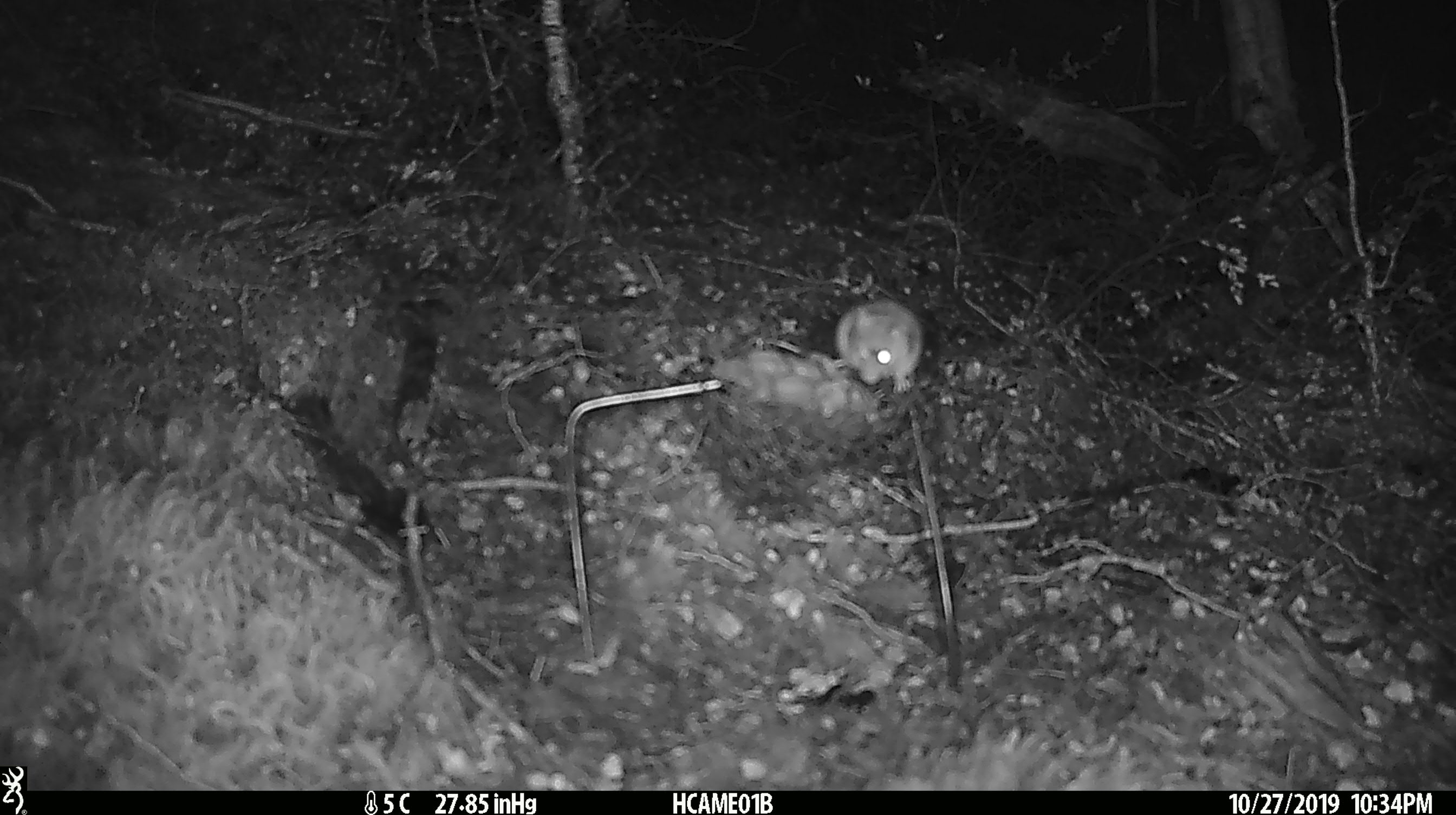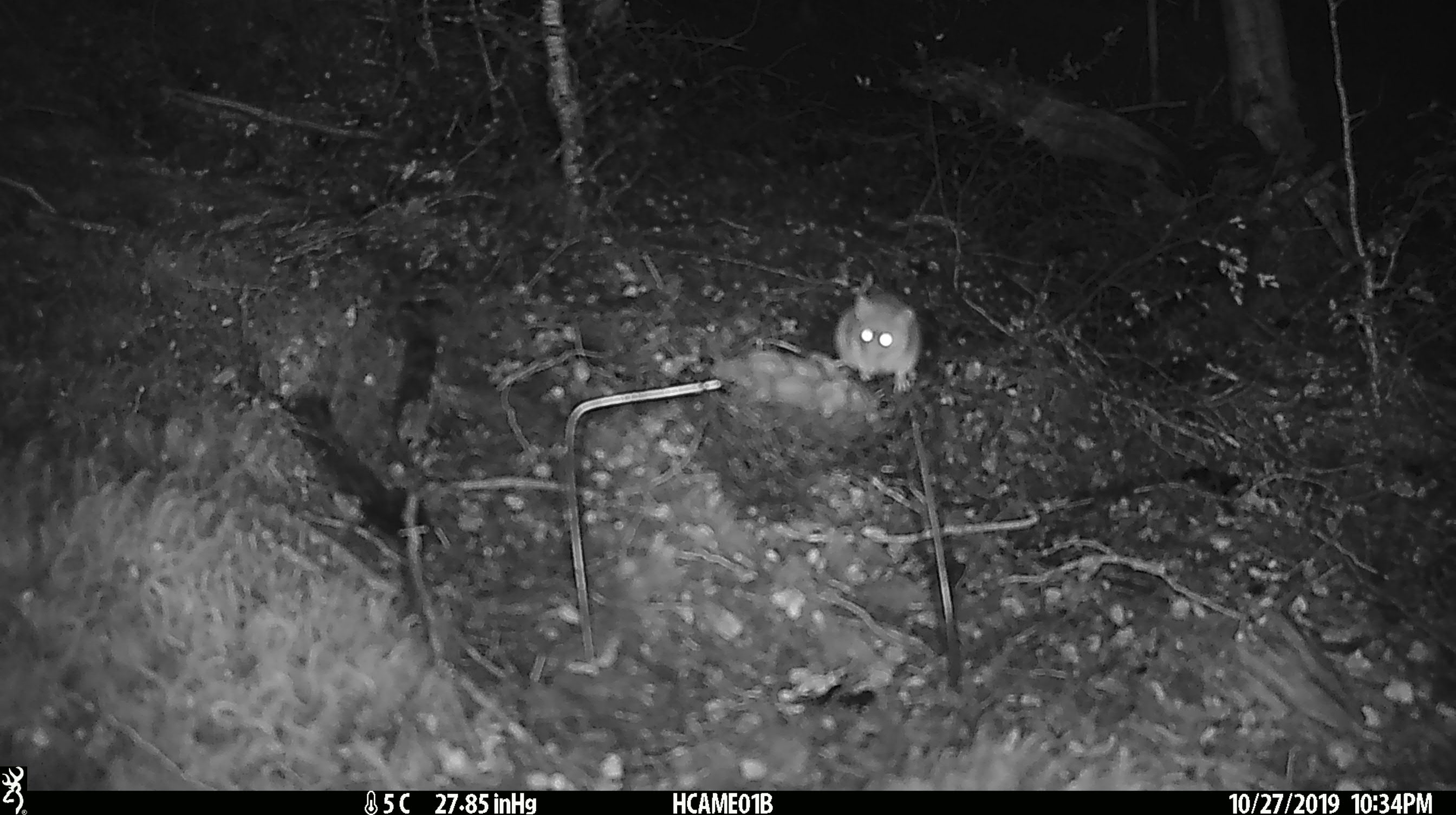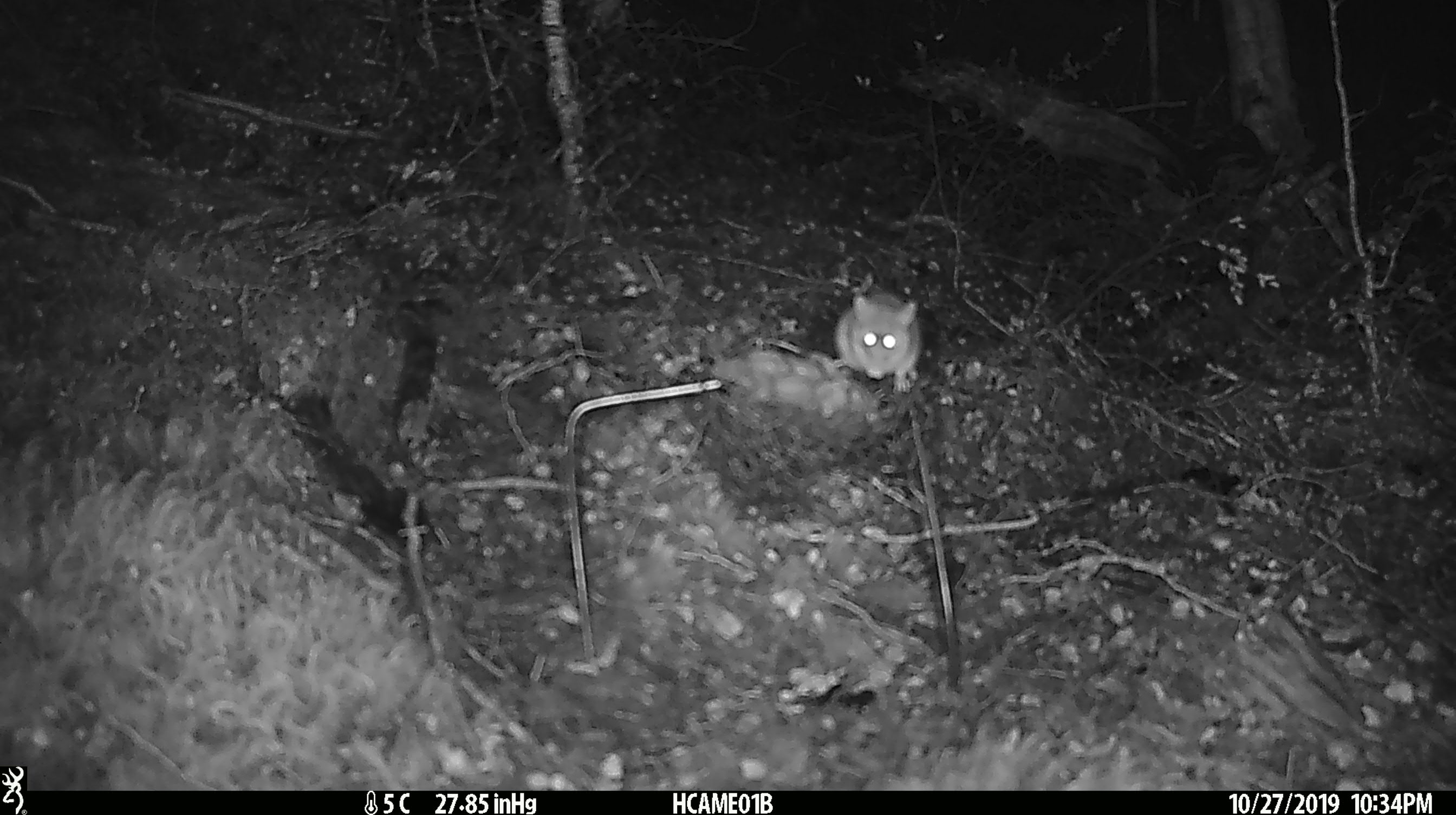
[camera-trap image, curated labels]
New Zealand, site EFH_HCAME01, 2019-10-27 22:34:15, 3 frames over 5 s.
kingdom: Animalia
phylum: Chordata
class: Mammalia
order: Rodentia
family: Muridae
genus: Mus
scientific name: Mus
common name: mouse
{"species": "mouse (Mus)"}